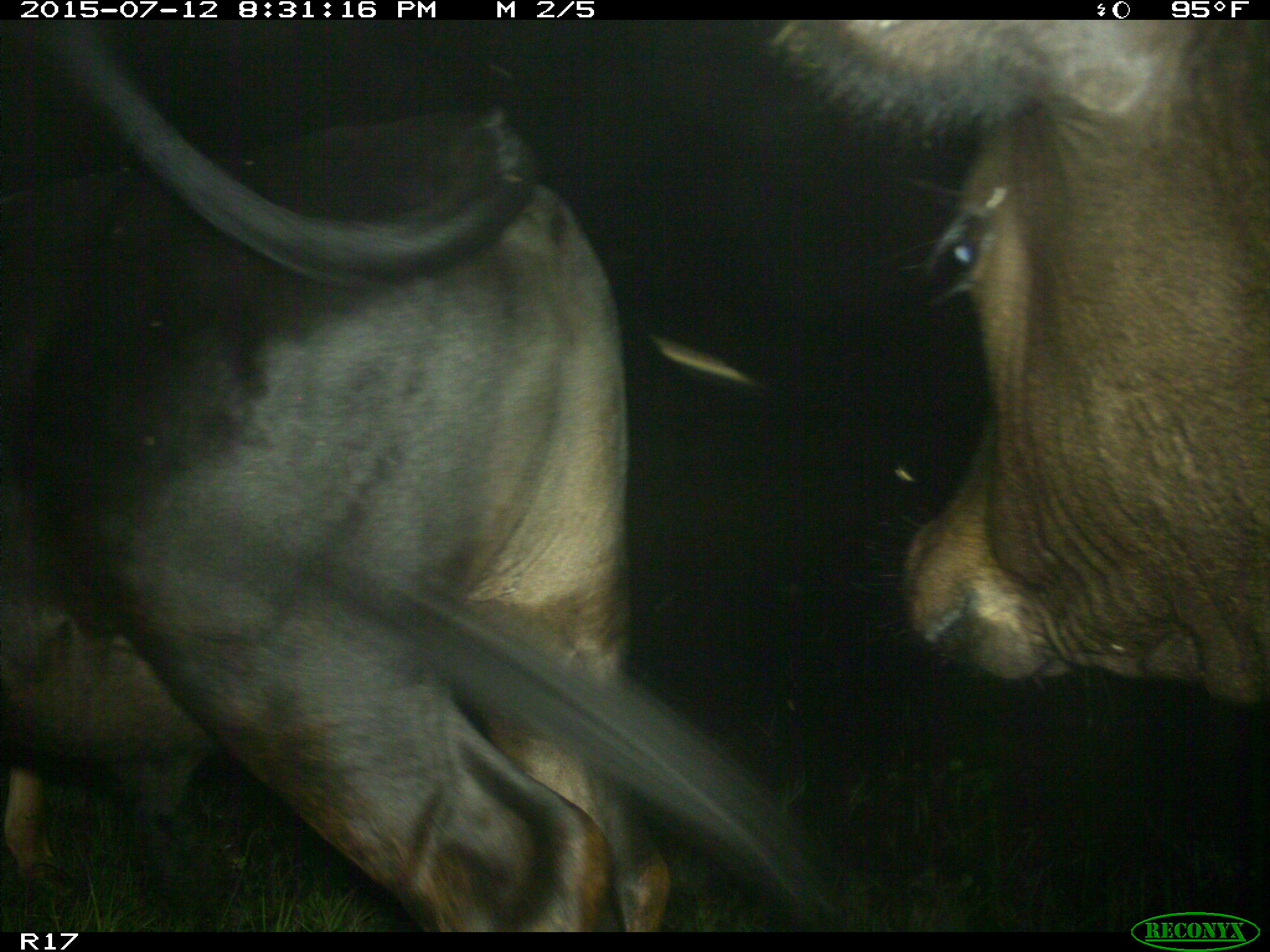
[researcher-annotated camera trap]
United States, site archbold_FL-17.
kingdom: Animalia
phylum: Chordata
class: Mammalia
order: Artiodactyla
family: Bovidae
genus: Bos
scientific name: Bos taurus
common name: domestic cow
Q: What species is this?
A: Bos taurus (domestic cow).